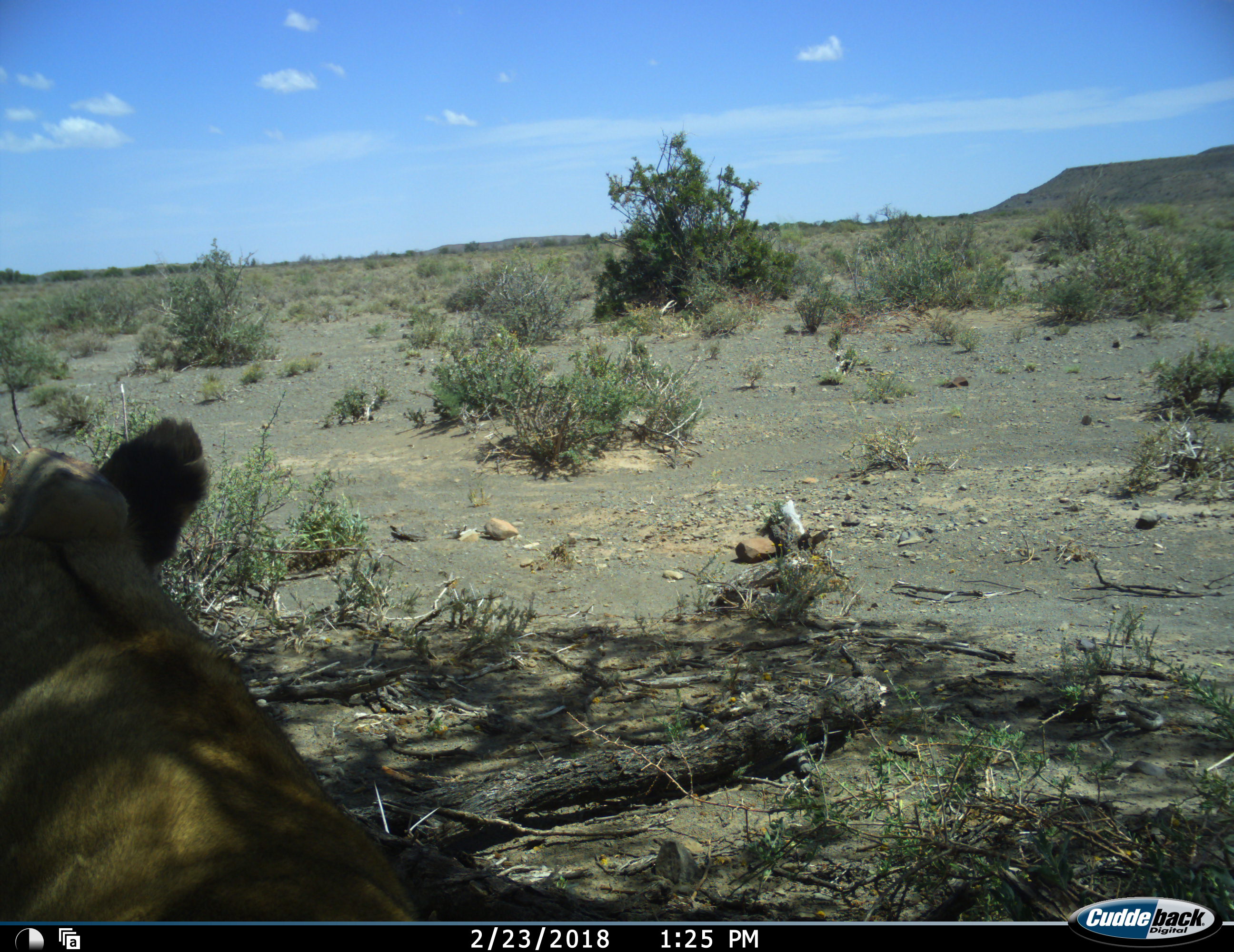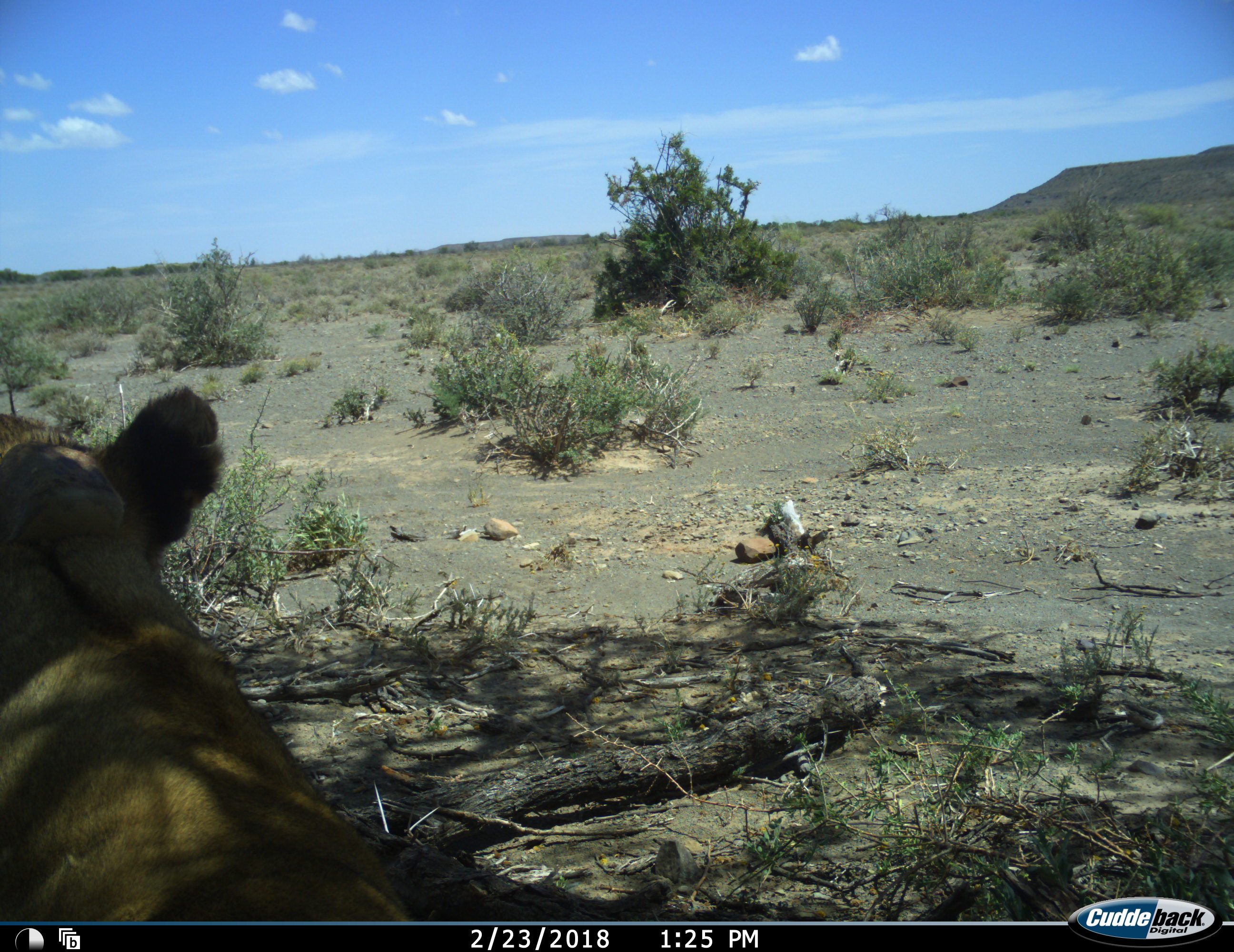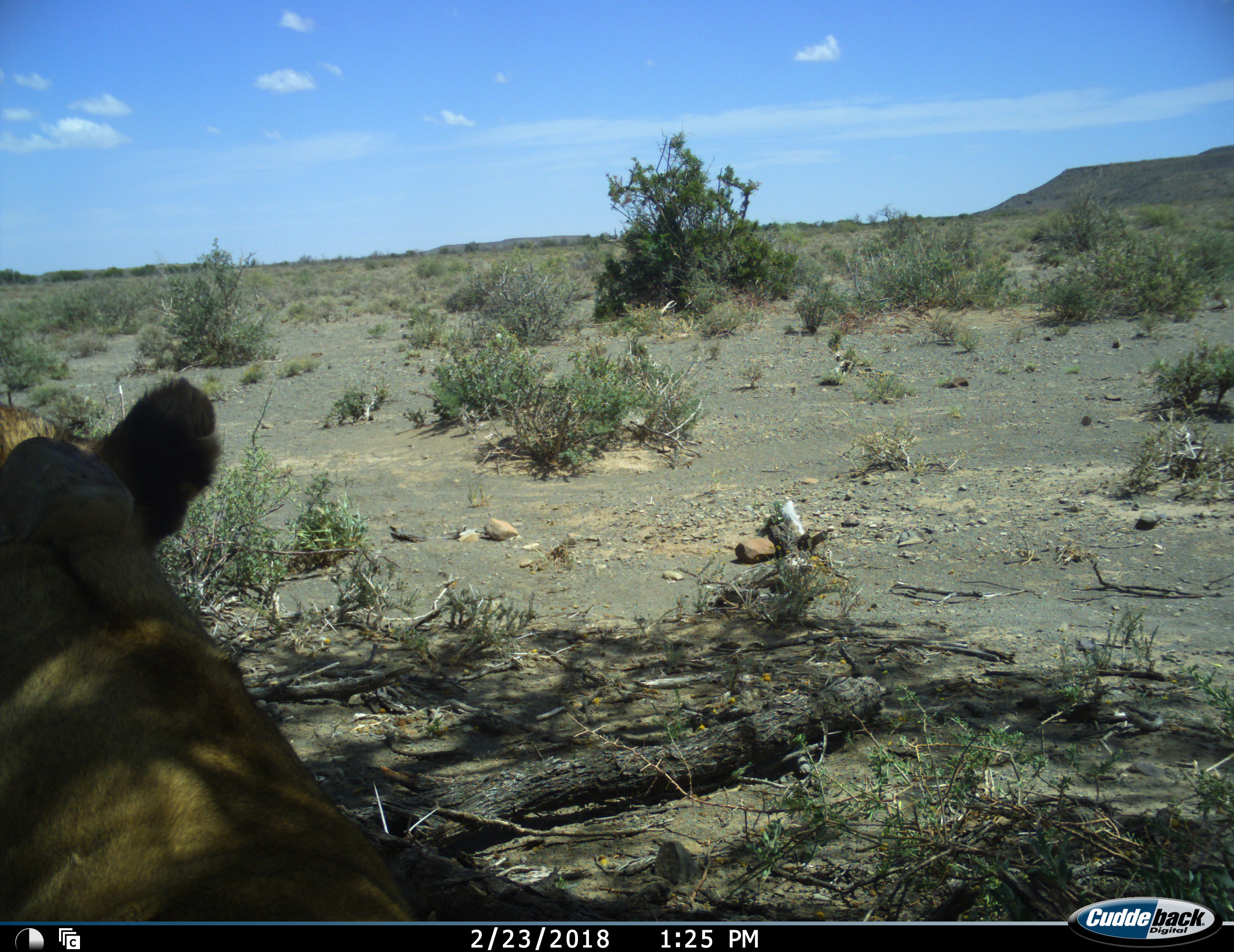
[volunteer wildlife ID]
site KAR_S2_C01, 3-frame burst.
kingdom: Animalia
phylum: Chordata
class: Mammalia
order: Carnivora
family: Felidae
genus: Panthera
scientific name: Panthera leo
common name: lion female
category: lionfemale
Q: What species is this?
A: Lionfemale (lion female) (Panthera leo).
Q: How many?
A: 1.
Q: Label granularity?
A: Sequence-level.